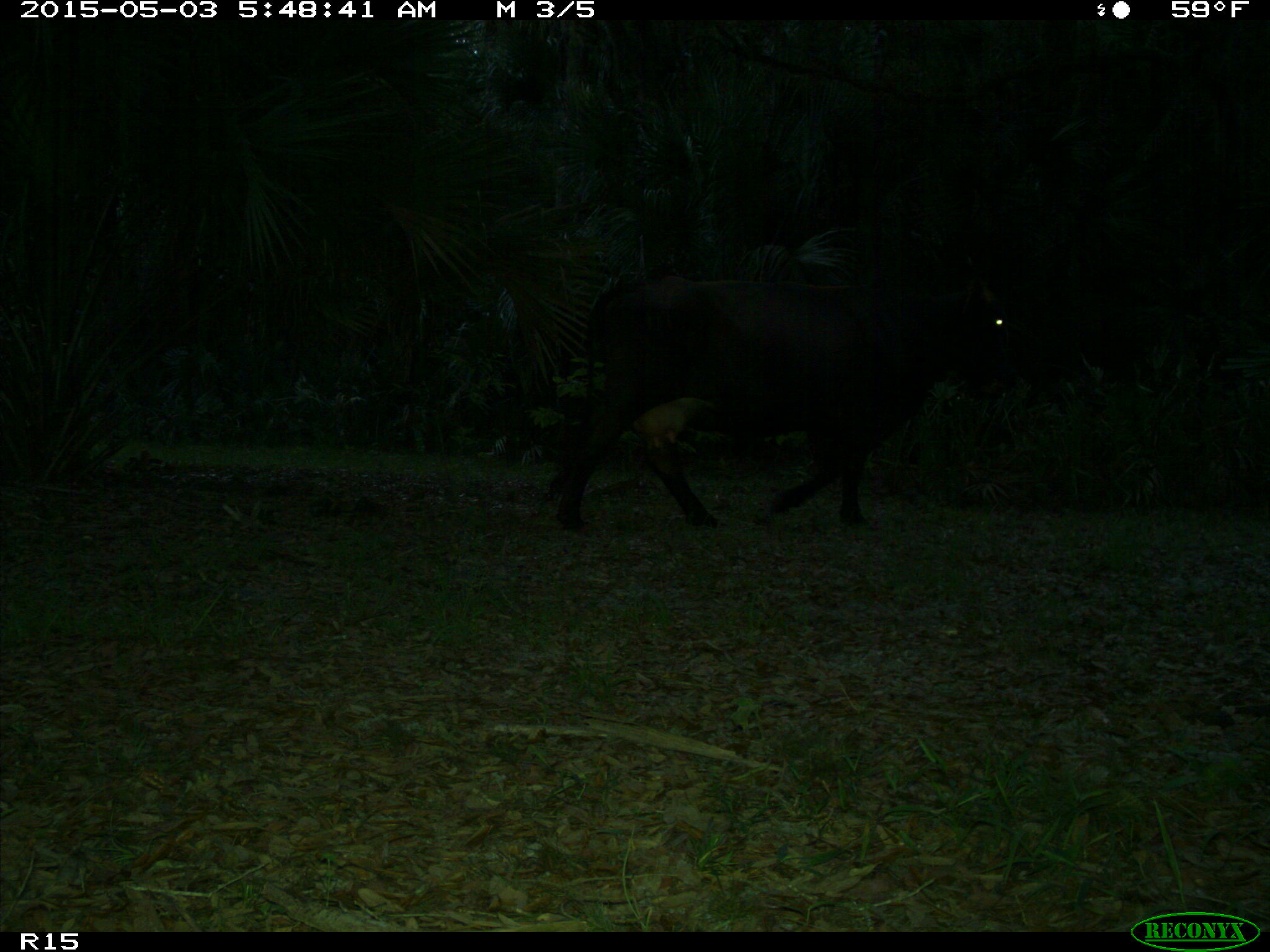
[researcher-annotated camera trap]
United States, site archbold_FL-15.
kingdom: Animalia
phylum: Chordata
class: Mammalia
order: Artiodactyla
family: Bovidae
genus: Bos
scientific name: Bos taurus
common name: domestic cow